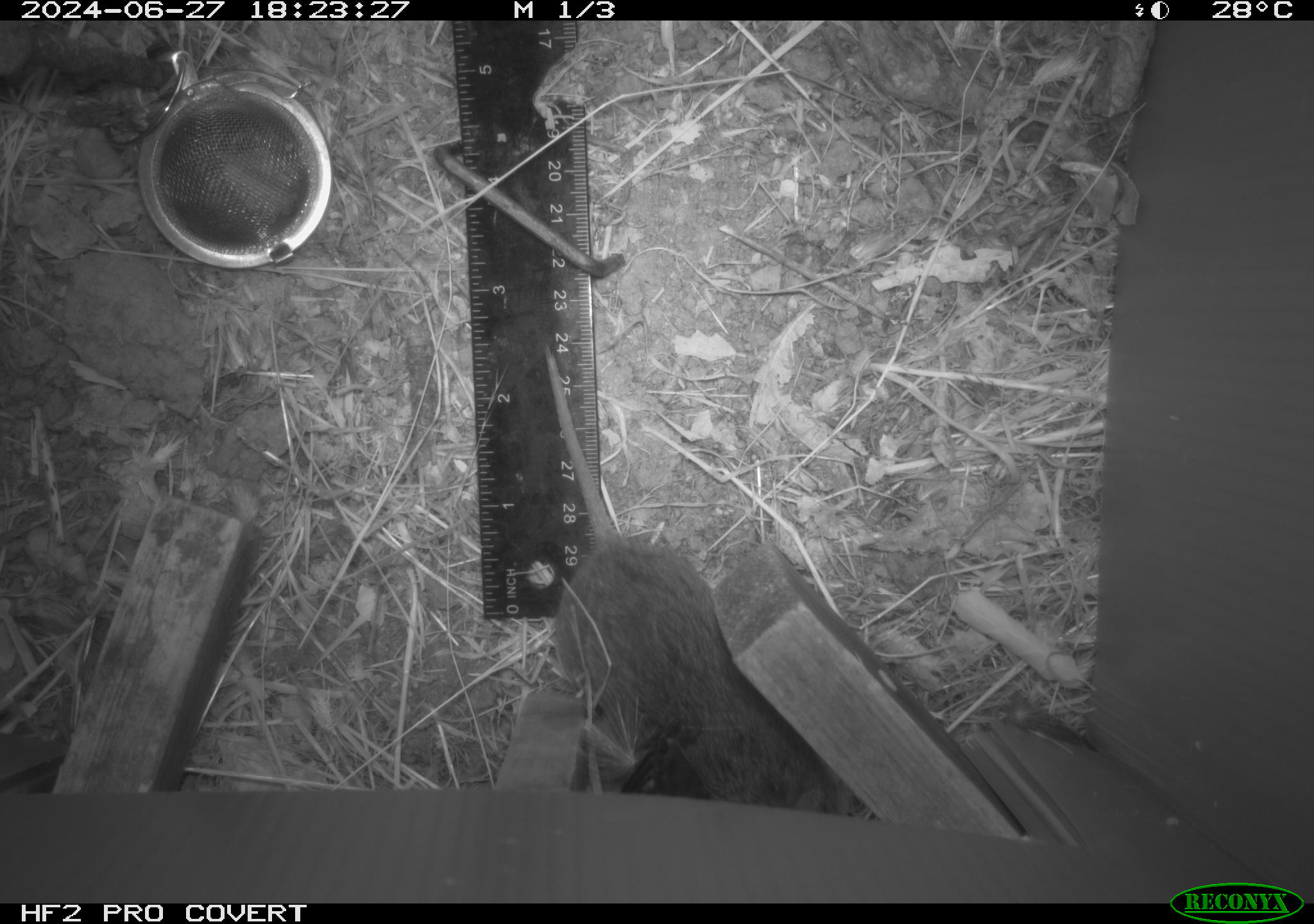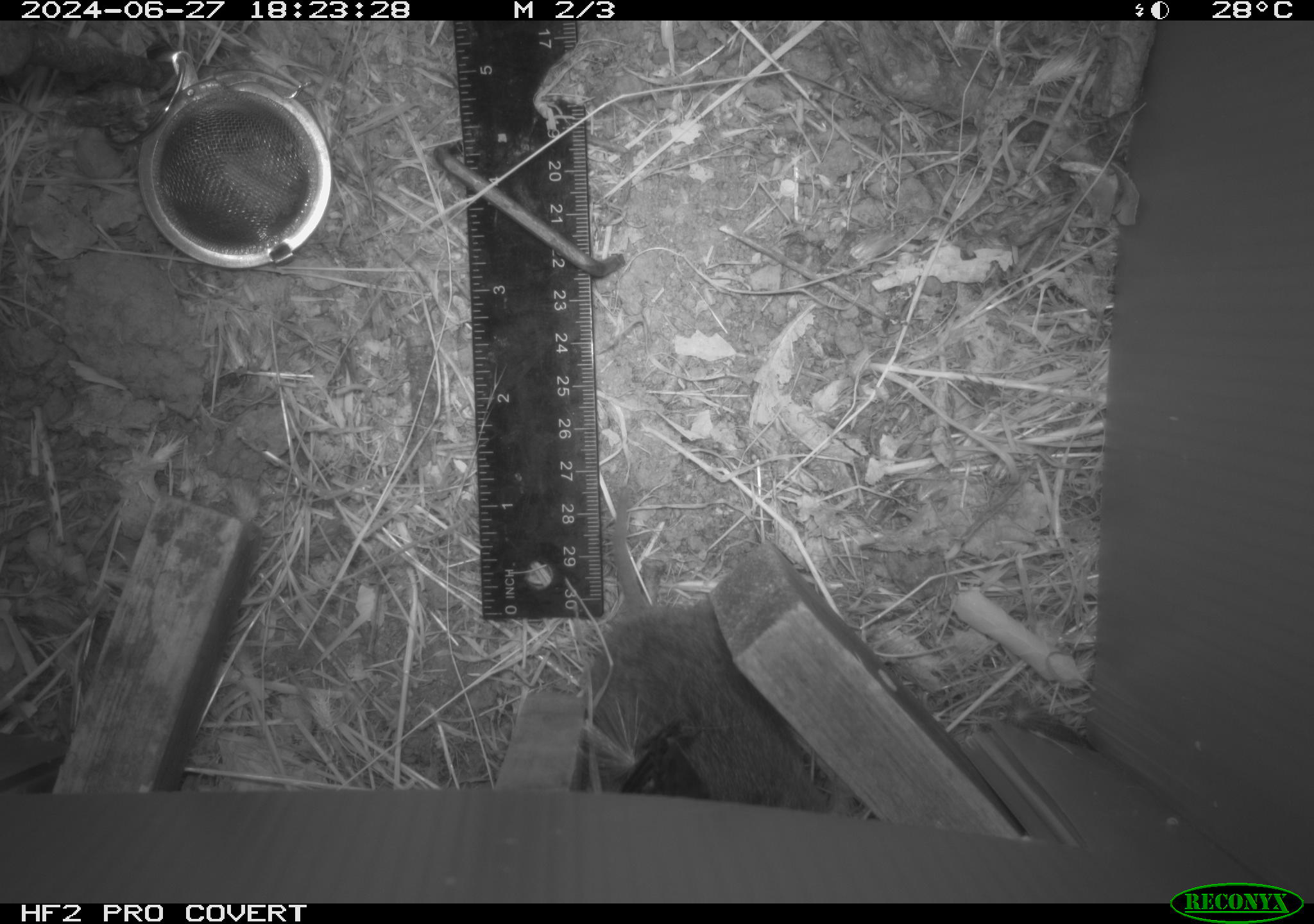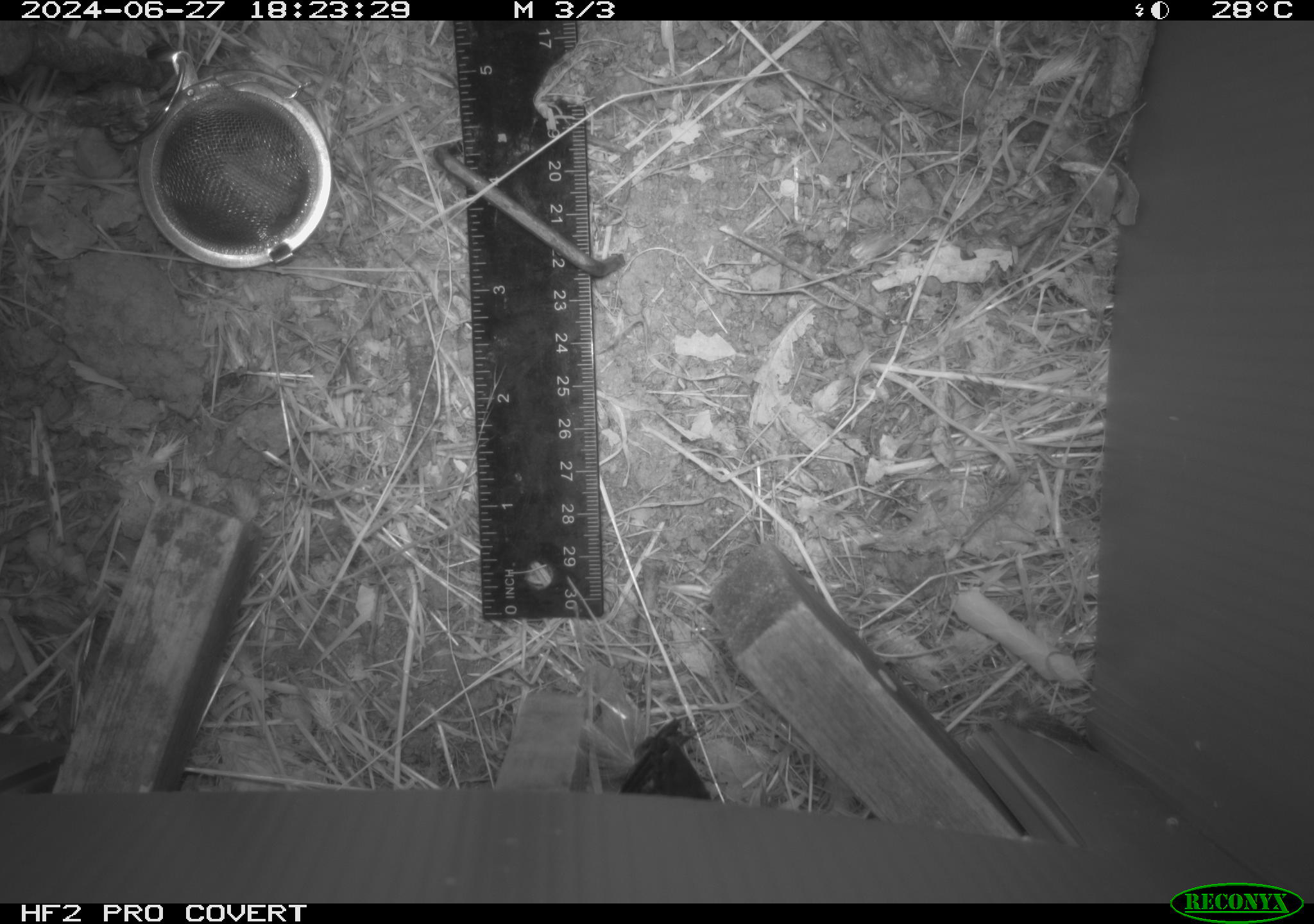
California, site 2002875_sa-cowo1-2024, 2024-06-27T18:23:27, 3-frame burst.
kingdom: Animalia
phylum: Chordata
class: Mammalia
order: Rodentia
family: Cricetidae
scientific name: Arvicolinae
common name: voles, lemmings, and muskrats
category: arvicolinae subfamily